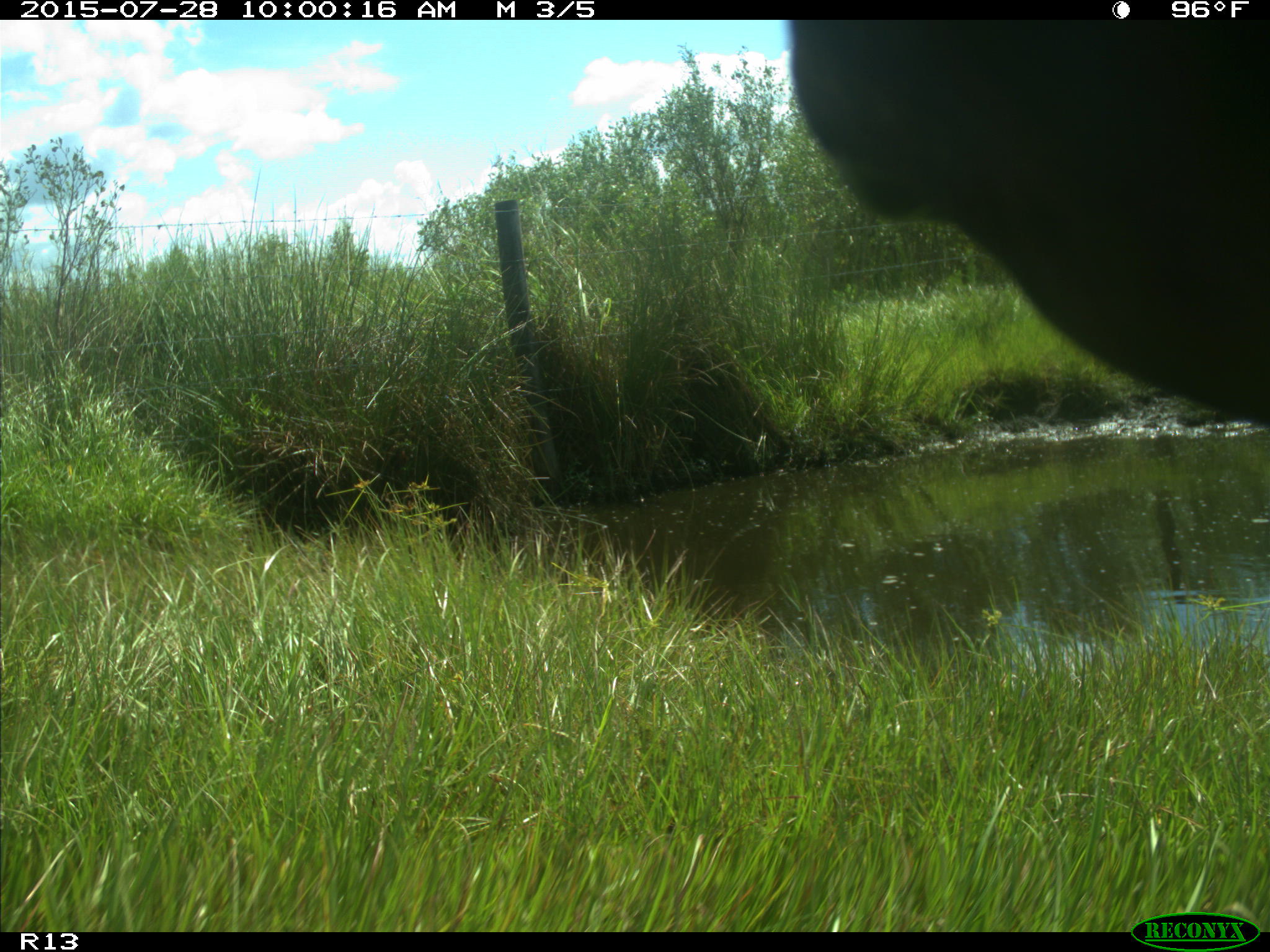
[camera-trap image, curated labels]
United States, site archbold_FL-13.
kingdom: Animalia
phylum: Chordata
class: Mammalia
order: Artiodactyla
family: Bovidae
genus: Bos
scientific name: Bos taurus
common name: domestic cow